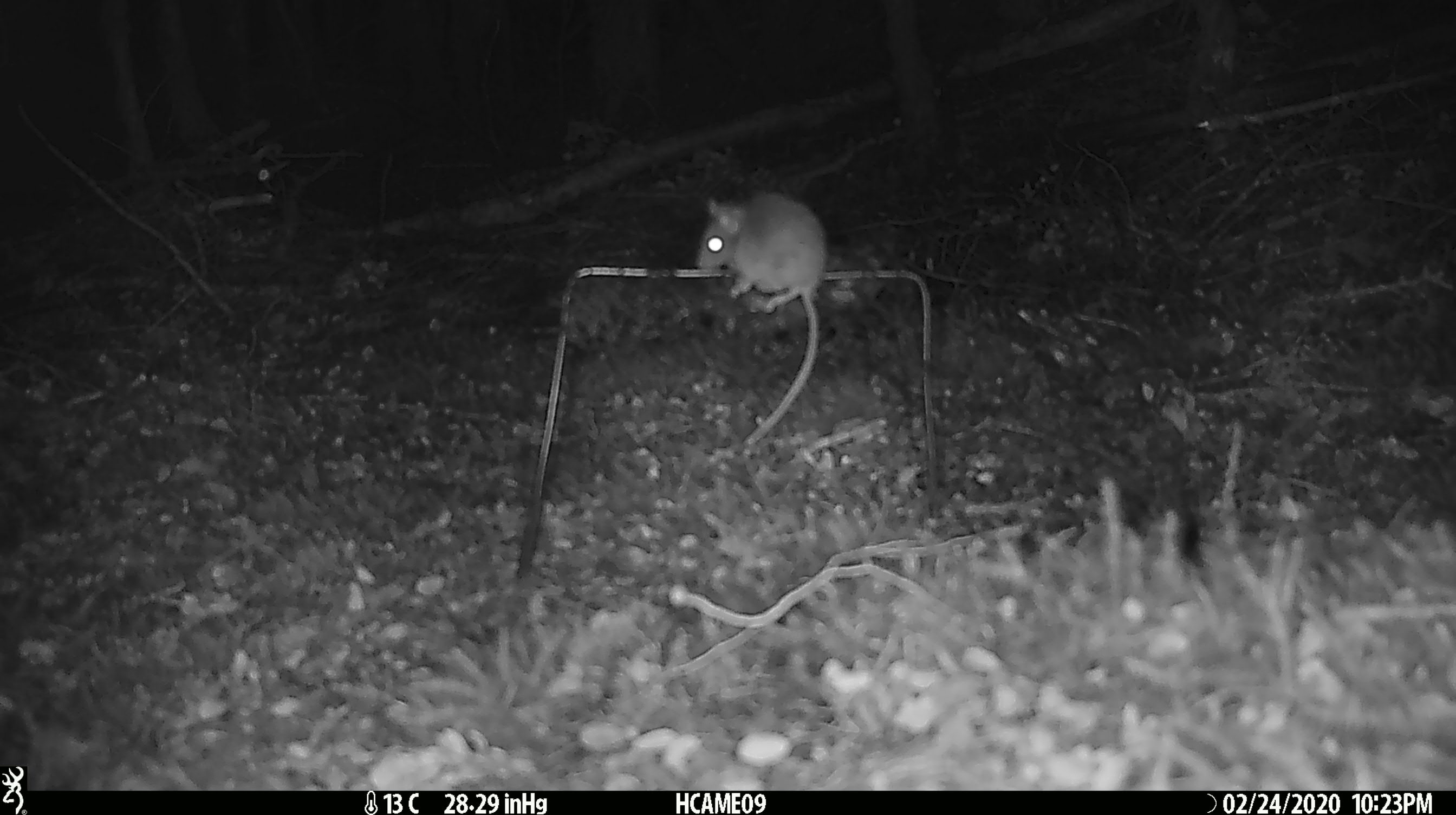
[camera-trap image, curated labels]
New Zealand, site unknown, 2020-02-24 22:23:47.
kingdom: Animalia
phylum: Chordata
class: Mammalia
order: Rodentia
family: Muridae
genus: Mus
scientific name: Mus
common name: mouse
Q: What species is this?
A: Mouse (Mus).